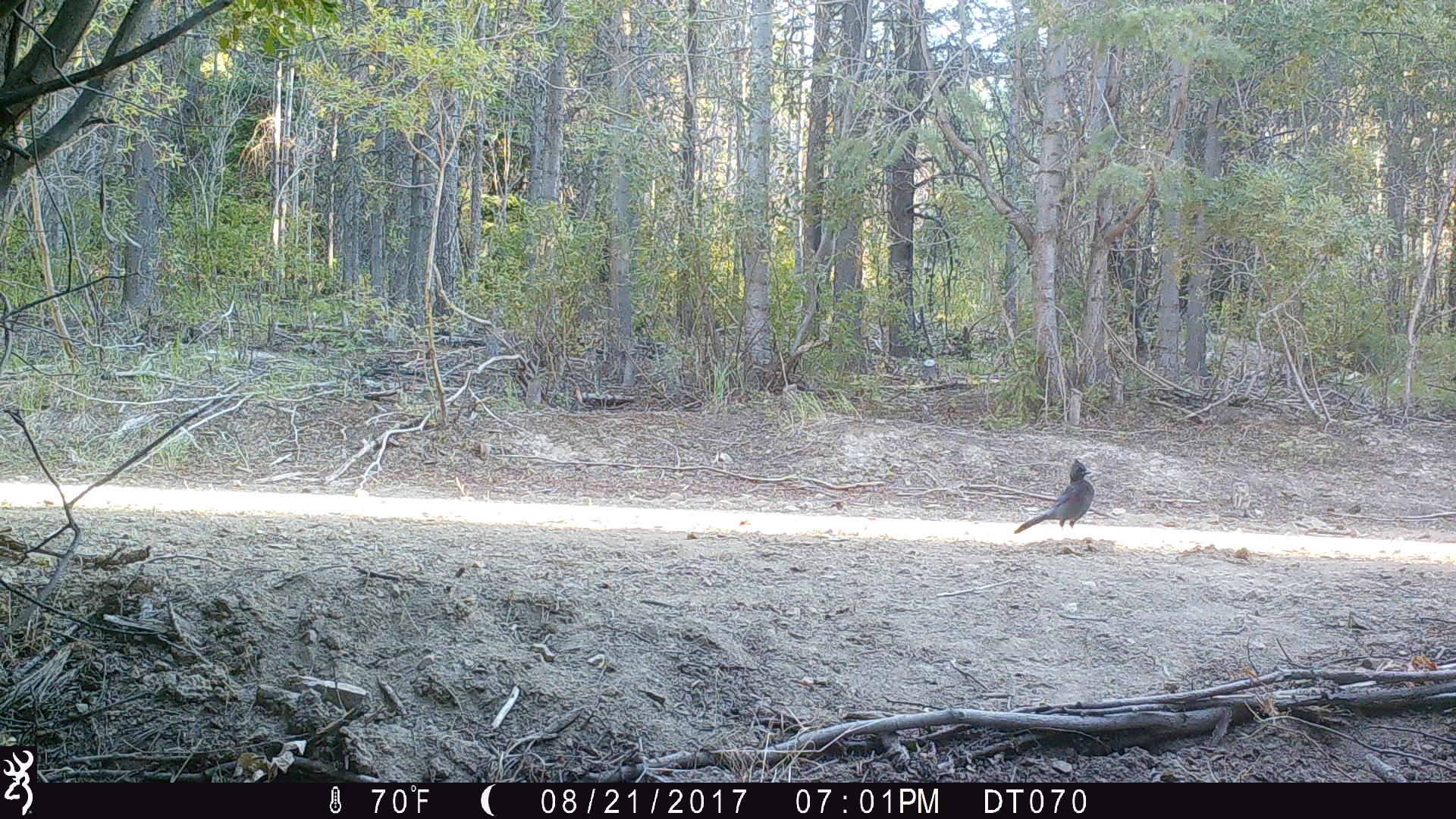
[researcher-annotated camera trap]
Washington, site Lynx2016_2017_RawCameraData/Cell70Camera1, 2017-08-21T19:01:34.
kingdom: Animalia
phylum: Chordata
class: Aves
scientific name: Aves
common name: birds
Aves (birds). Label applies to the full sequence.